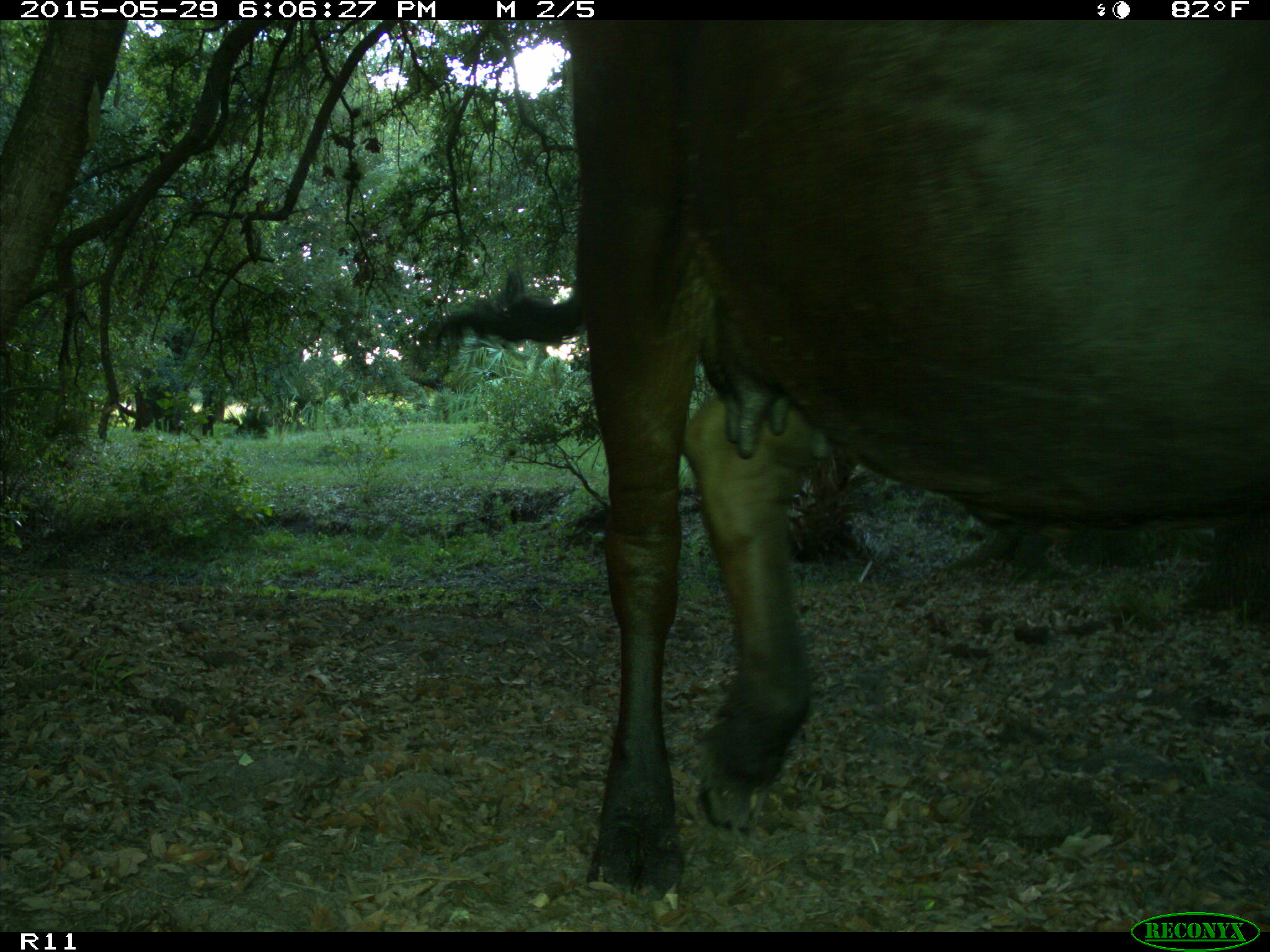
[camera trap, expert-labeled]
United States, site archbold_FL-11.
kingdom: Animalia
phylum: Chordata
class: Mammalia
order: Artiodactyla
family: Bovidae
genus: Bos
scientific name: Bos taurus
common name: domestic cow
Bos taurus (domestic cow).